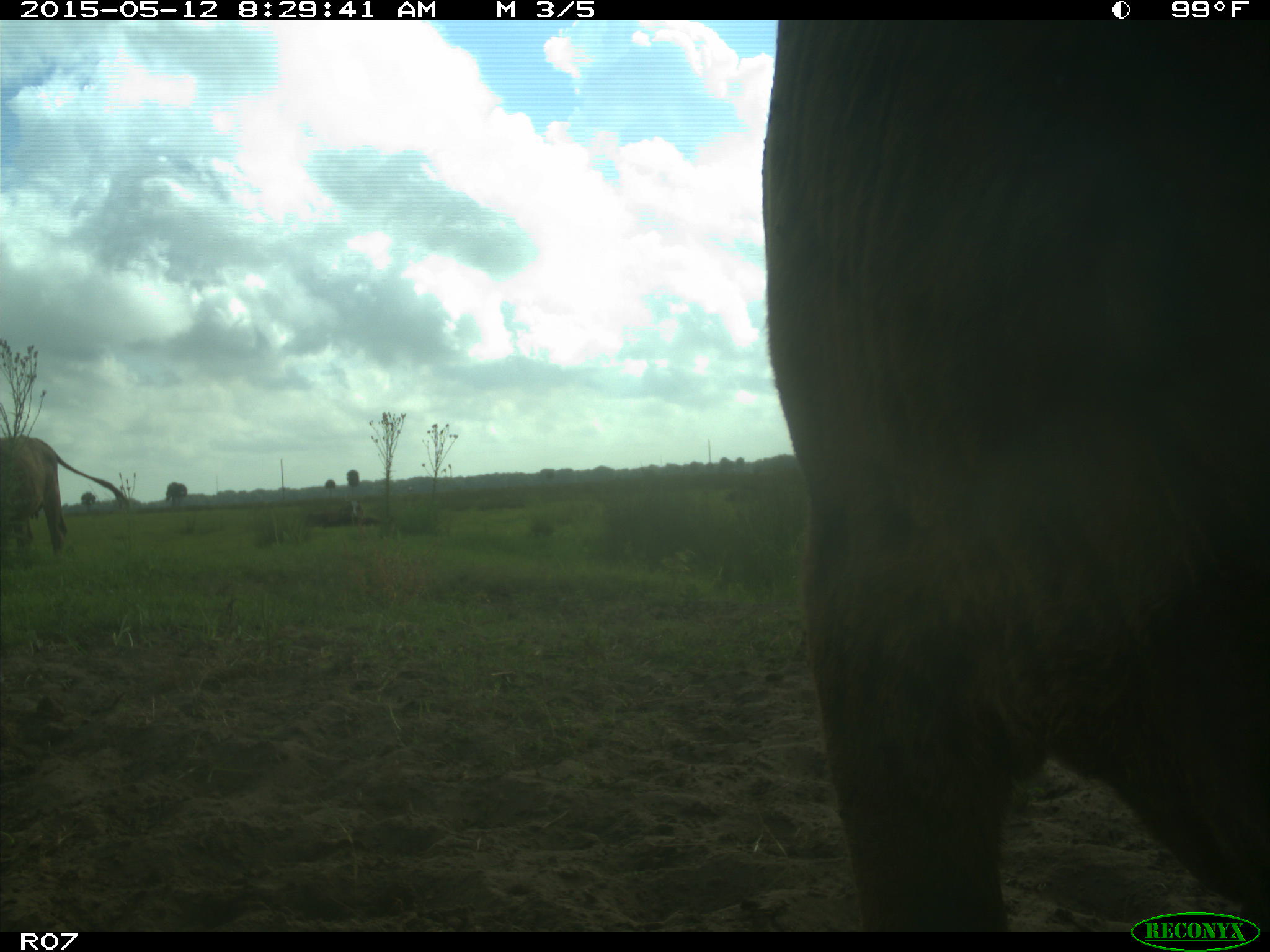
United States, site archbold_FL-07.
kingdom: Animalia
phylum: Chordata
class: Mammalia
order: Artiodactyla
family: Bovidae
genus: Bos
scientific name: Bos taurus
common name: domestic cow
Bos taurus (domestic cow).